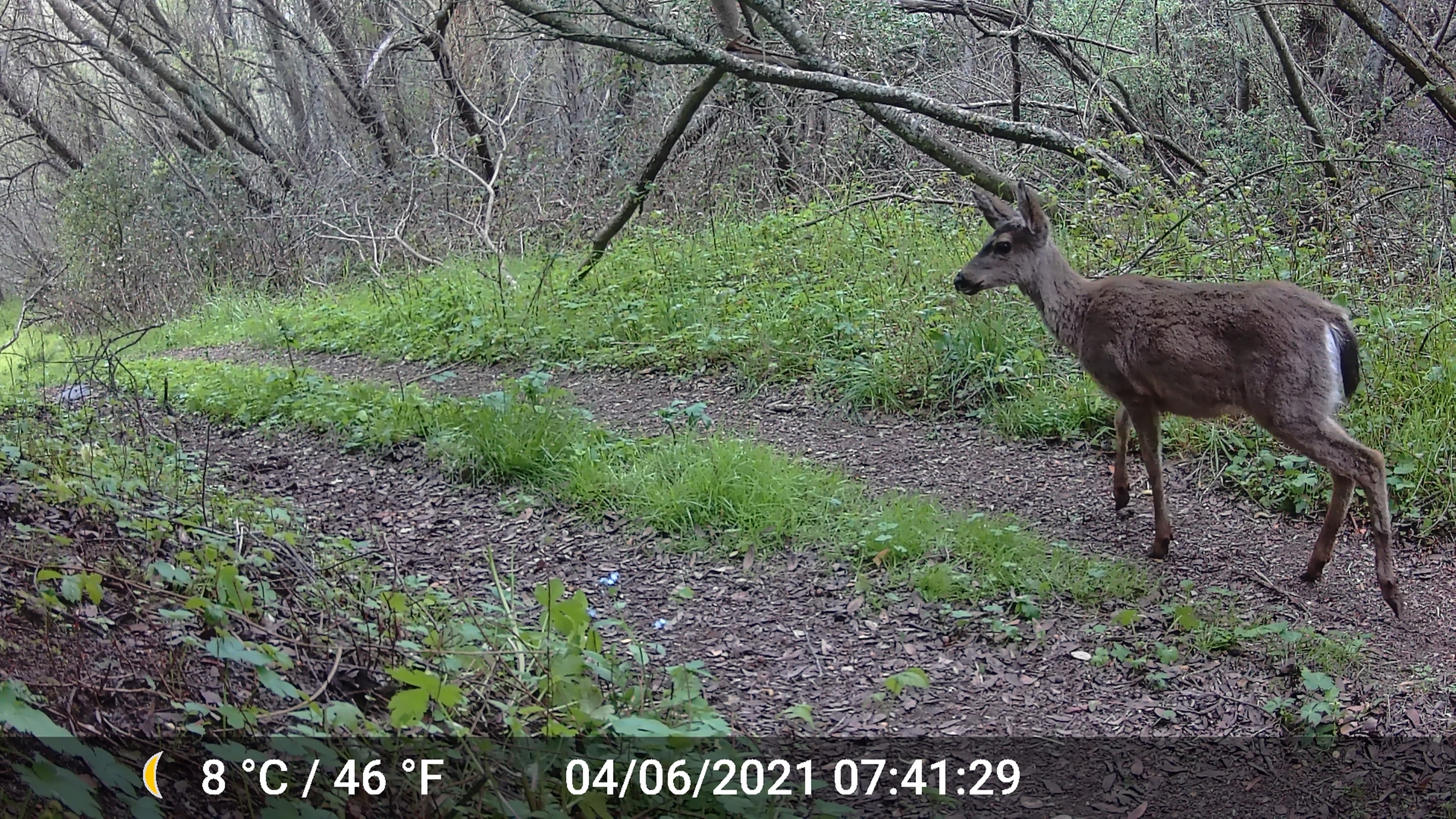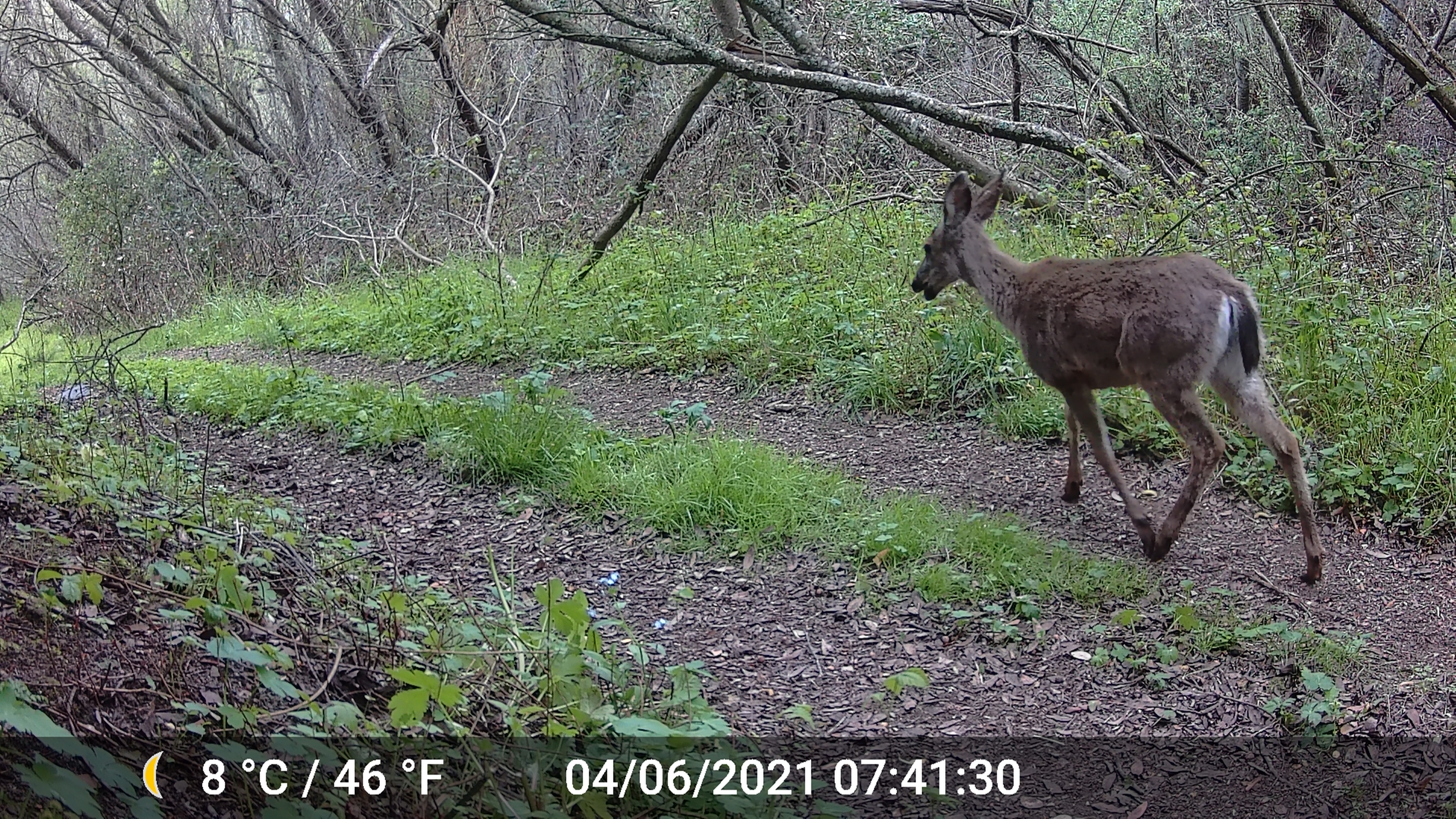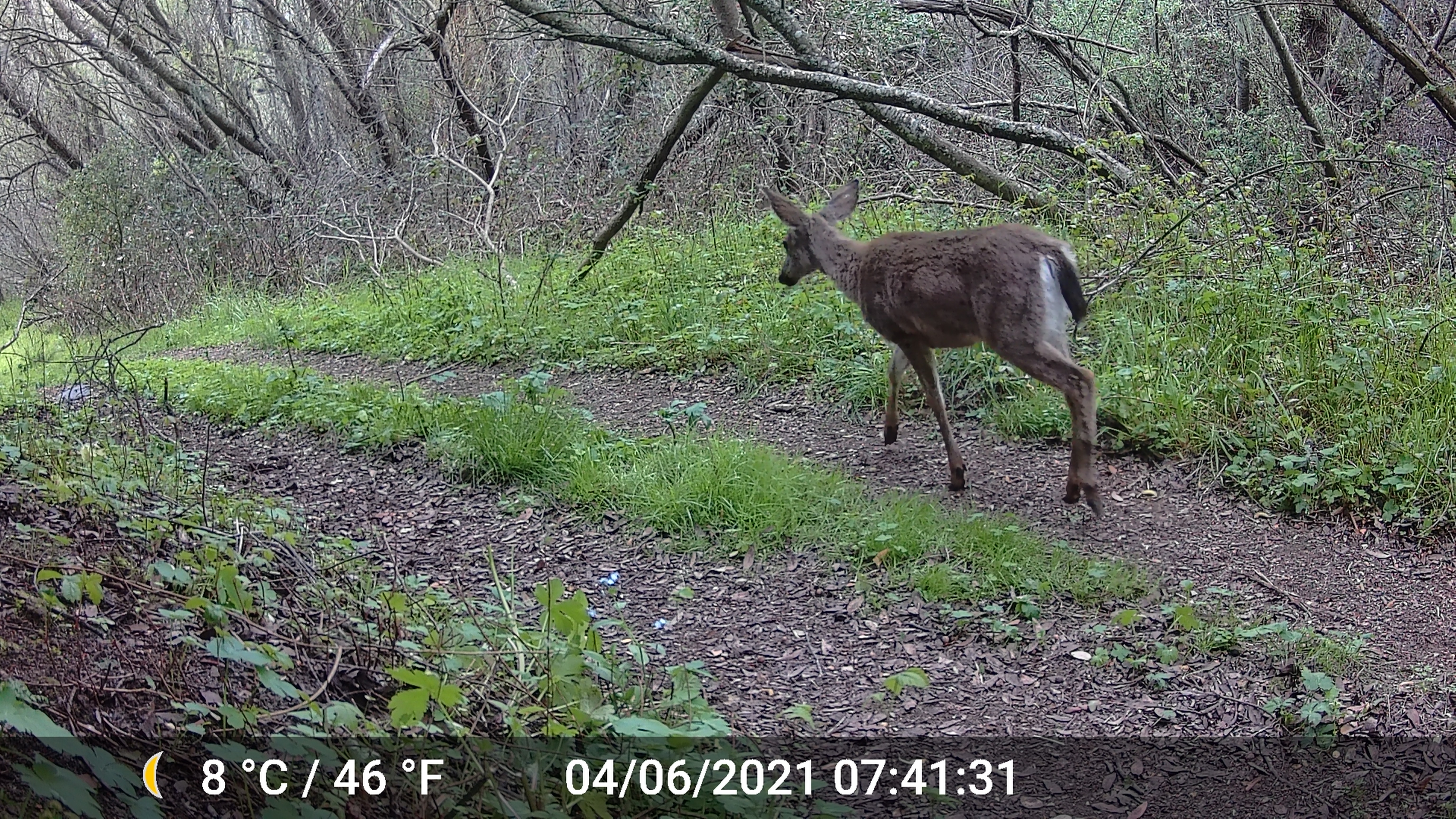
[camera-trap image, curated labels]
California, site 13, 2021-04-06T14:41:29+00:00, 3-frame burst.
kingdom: Animalia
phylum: Chordata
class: Mammalia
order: Artiodactyla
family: Cervidae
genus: Odocoileus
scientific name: Odocoileus hemionus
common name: mule deer